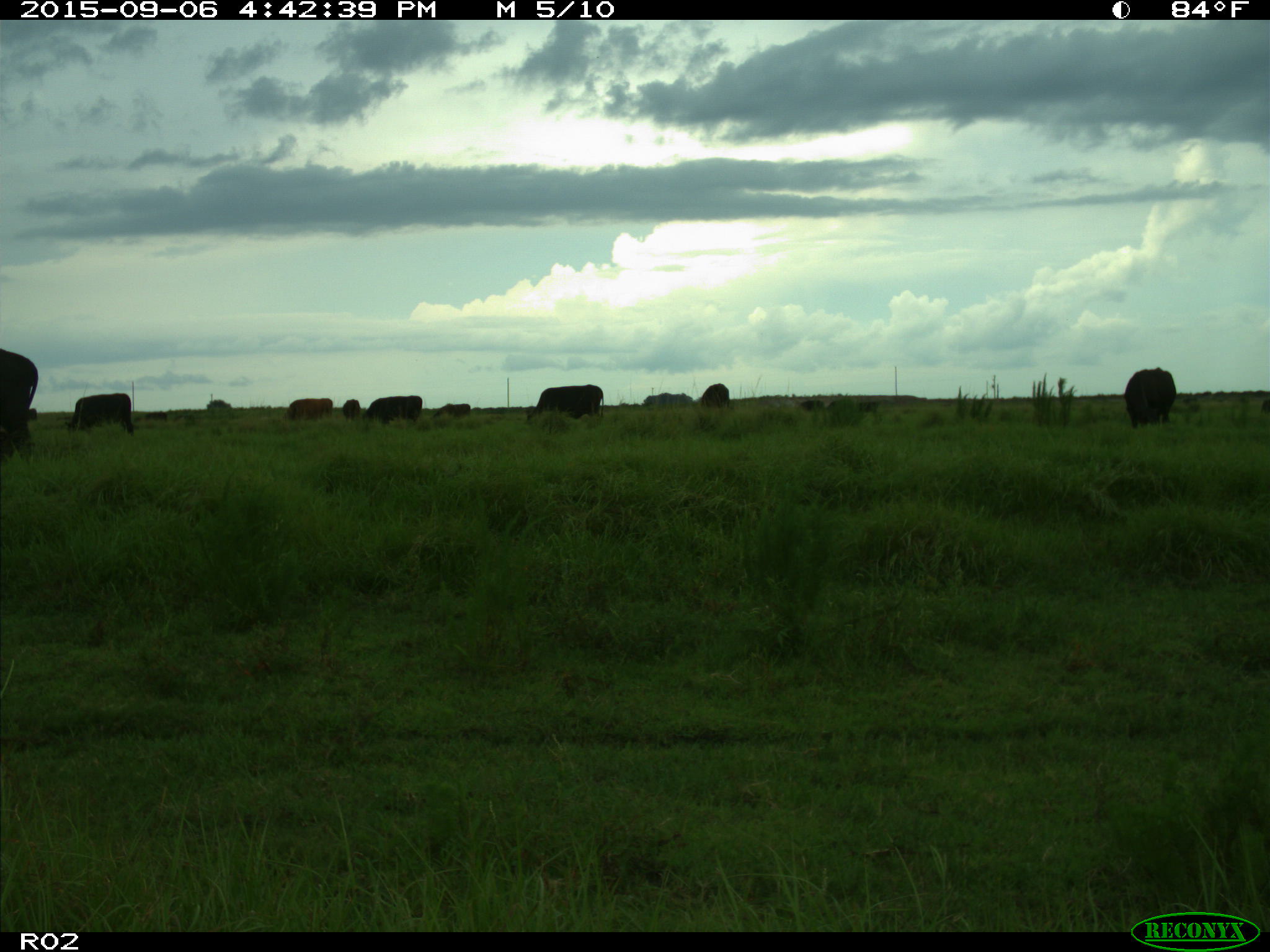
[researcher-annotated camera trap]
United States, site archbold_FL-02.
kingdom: Animalia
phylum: Chordata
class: Mammalia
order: Artiodactyla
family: Bovidae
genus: Bos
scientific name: Bos taurus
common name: domestic cow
Bos taurus (domestic cow).